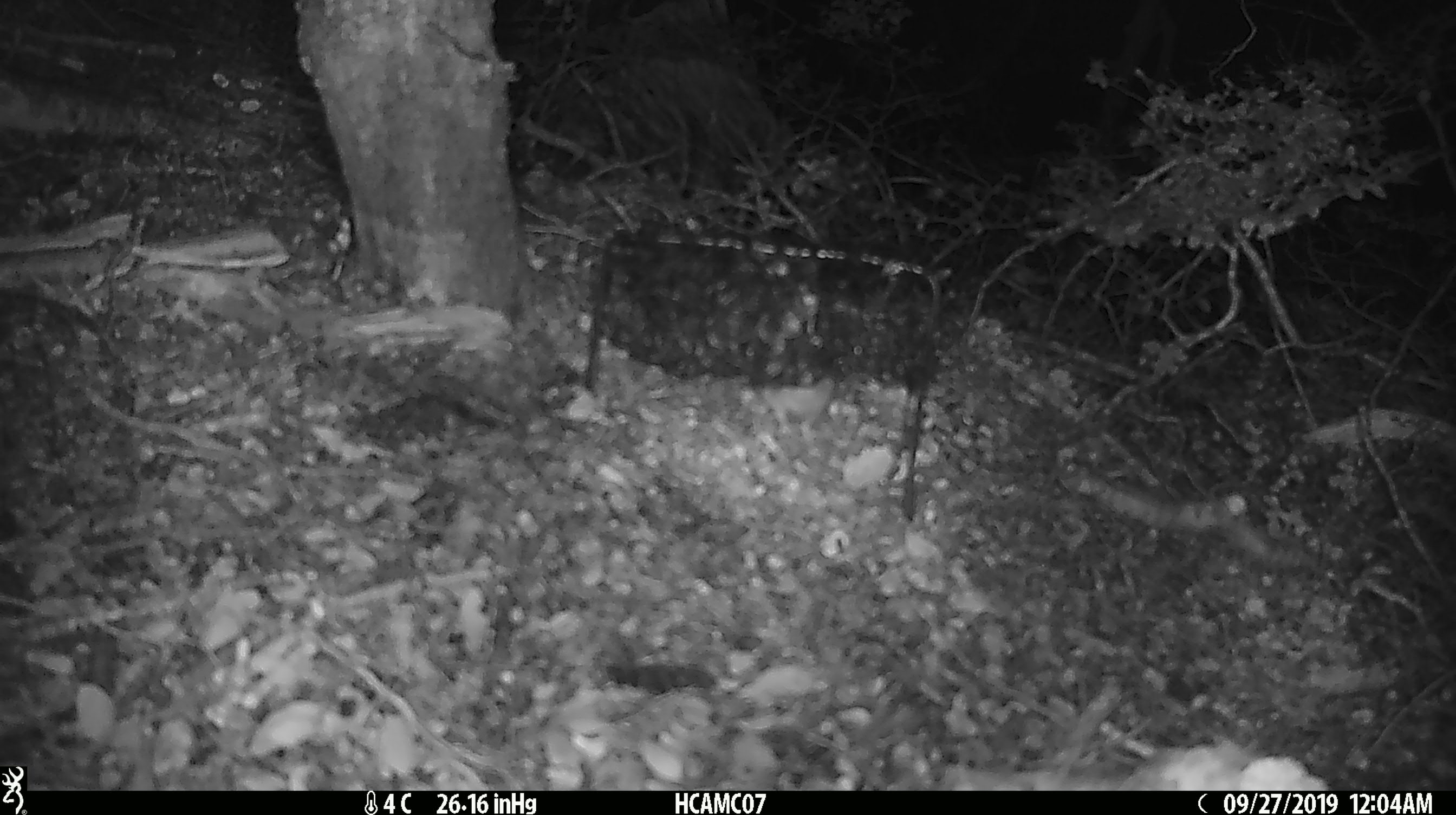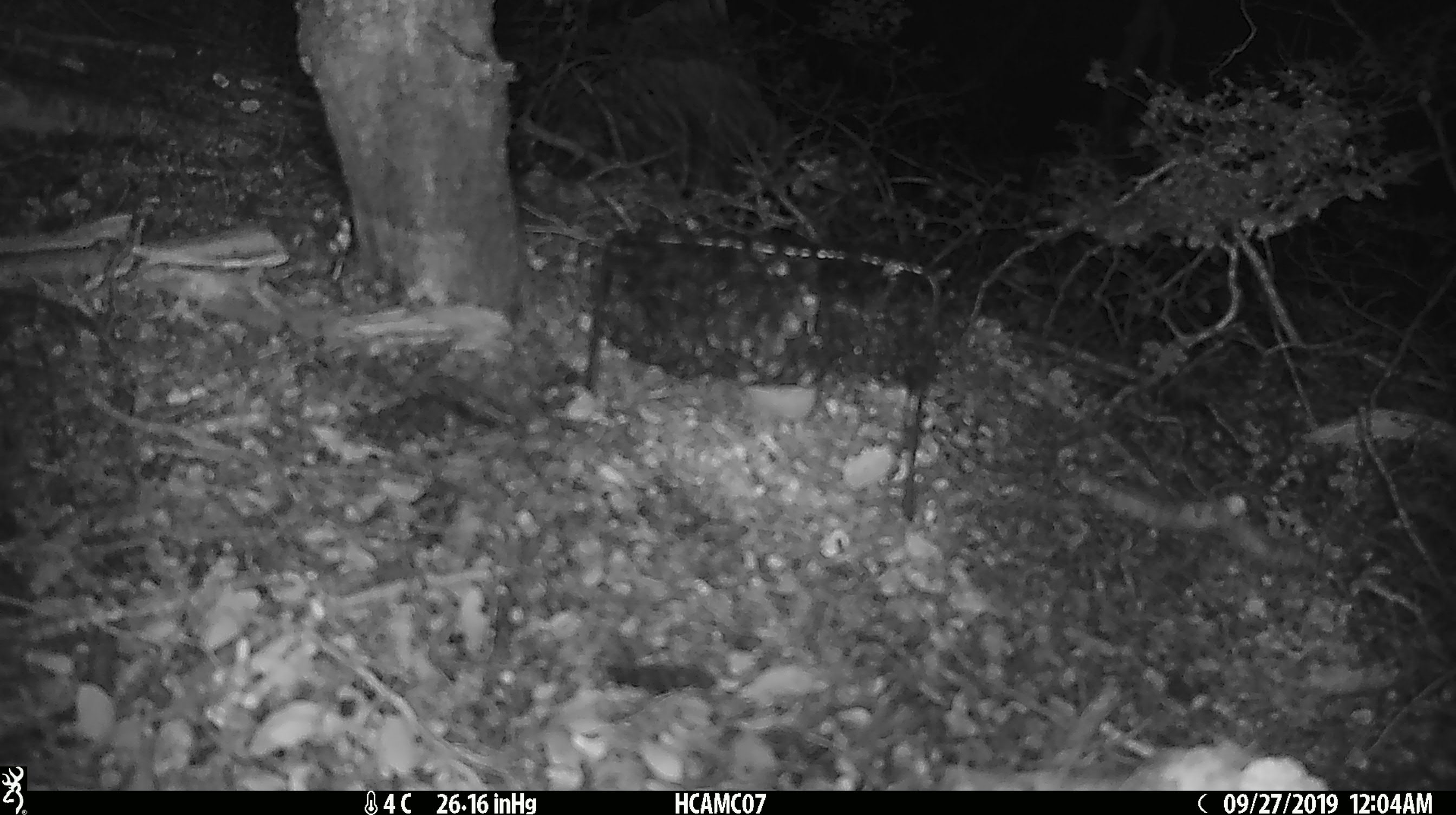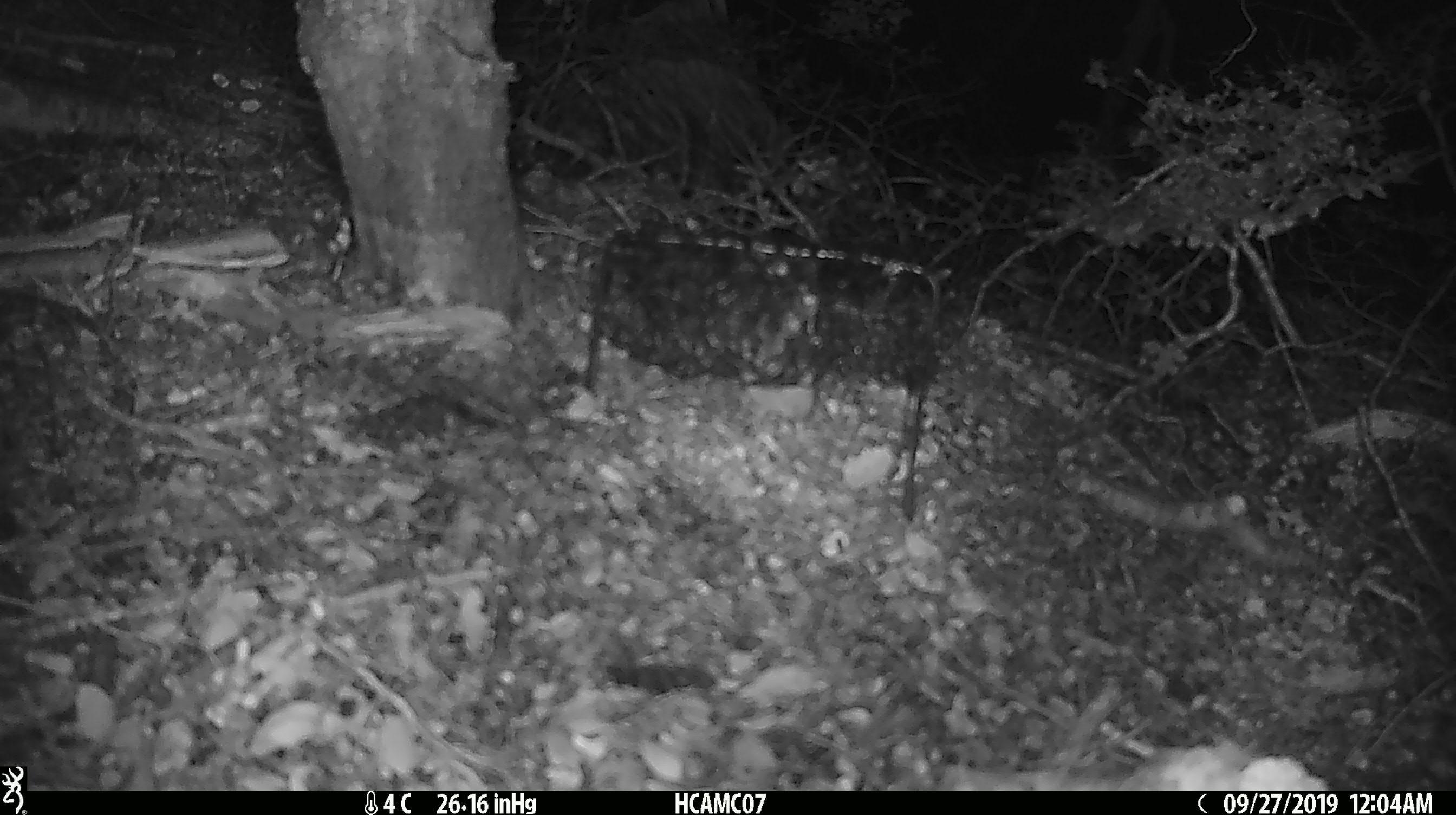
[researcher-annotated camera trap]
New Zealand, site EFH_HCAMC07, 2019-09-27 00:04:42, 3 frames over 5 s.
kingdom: Animalia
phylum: Chordata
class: Mammalia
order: Rodentia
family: Muridae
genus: Mus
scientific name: Mus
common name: mouse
Mouse (Mus).